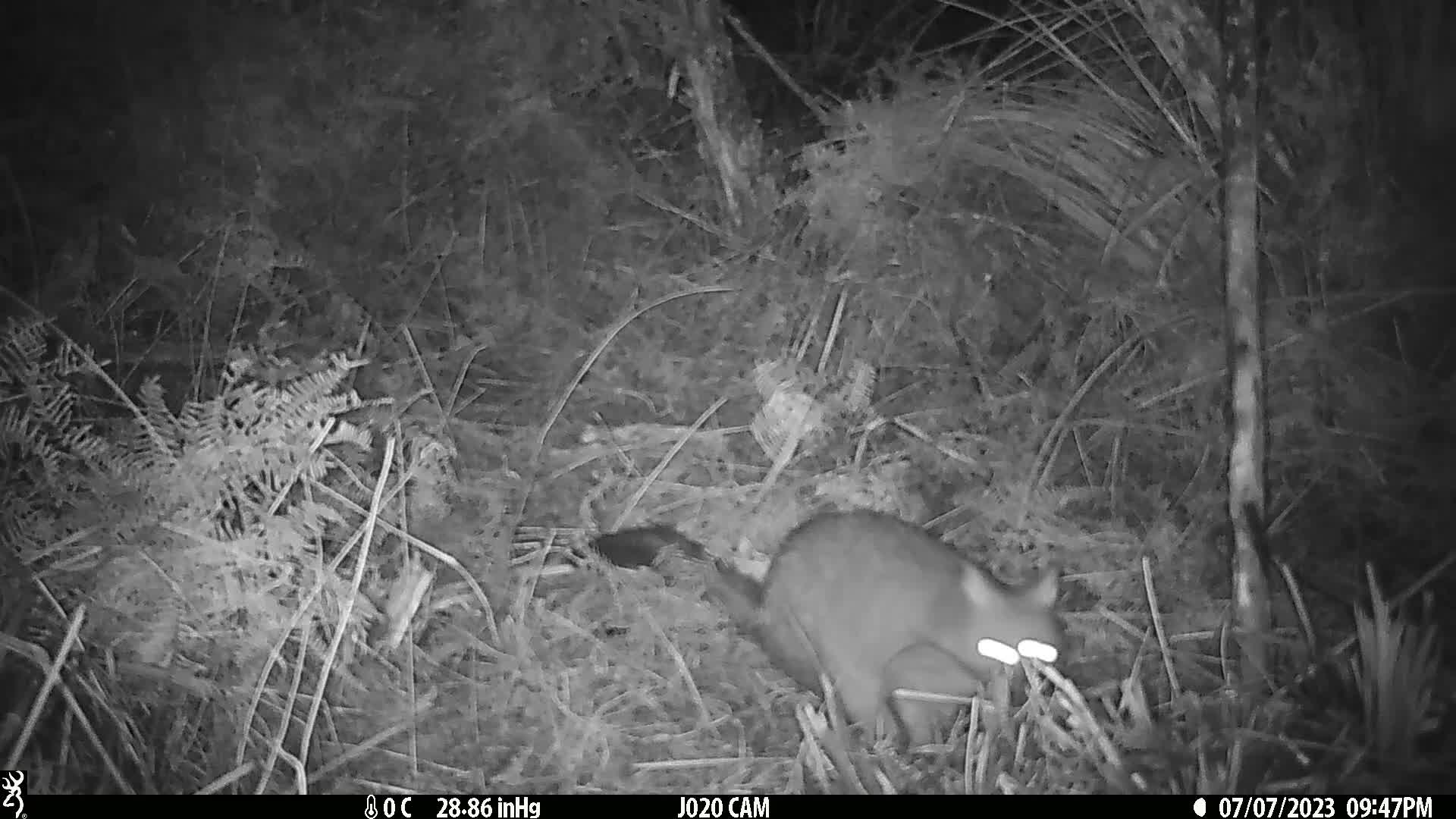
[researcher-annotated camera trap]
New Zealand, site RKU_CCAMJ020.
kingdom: Animalia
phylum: Chordata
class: Mammalia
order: Diprotodontia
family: Phalangeridae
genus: Trichosurus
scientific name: Trichosurus vulpecula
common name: common brushtail possum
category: possum